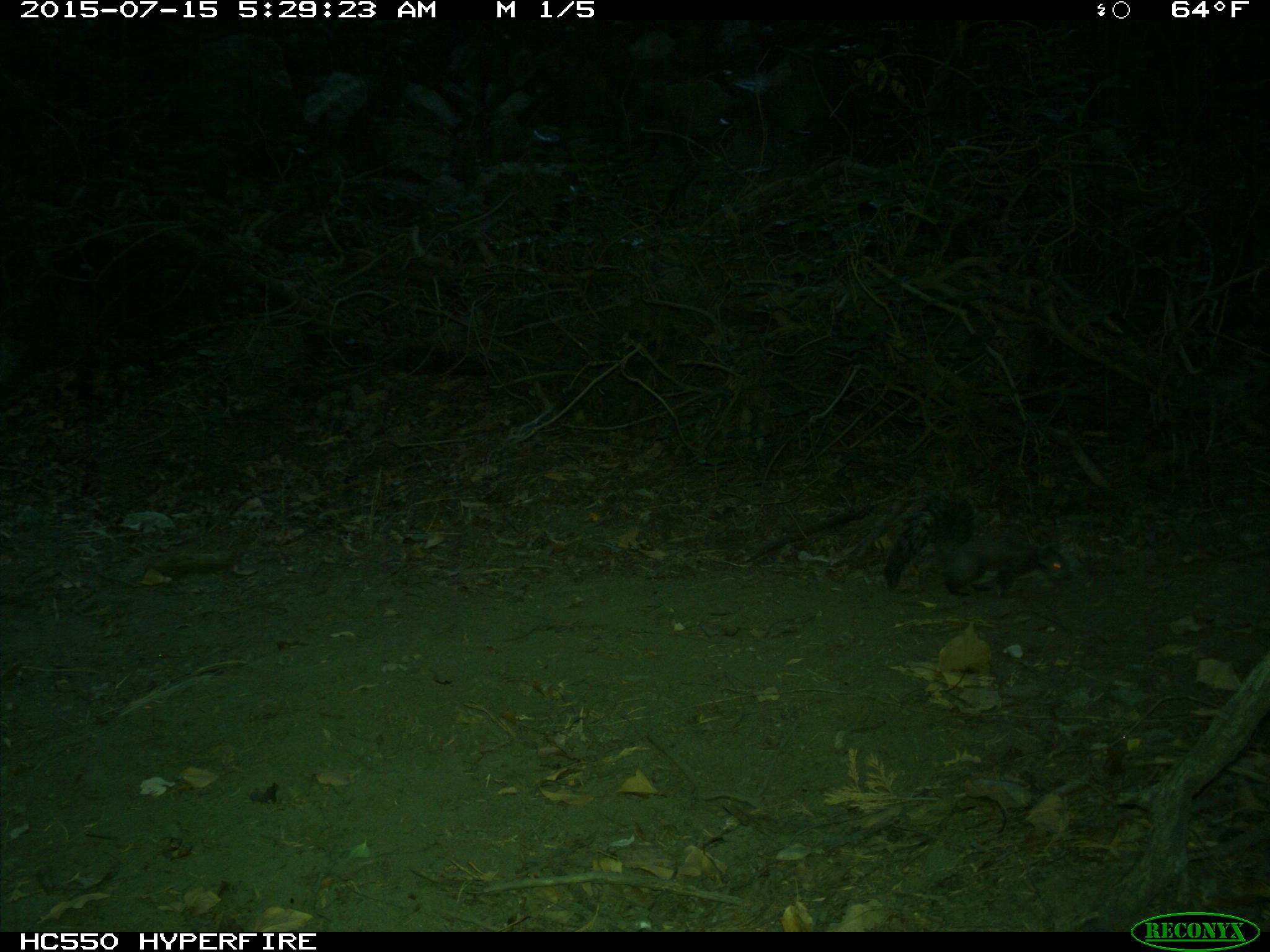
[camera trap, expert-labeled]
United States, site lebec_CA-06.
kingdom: Animalia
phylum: Chordata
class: Mammalia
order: Rodentia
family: Sciuridae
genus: Sciurus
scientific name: Sciurus carolinensis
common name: eastern gray squirrel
Sciurus carolinensis (eastern gray squirrel).